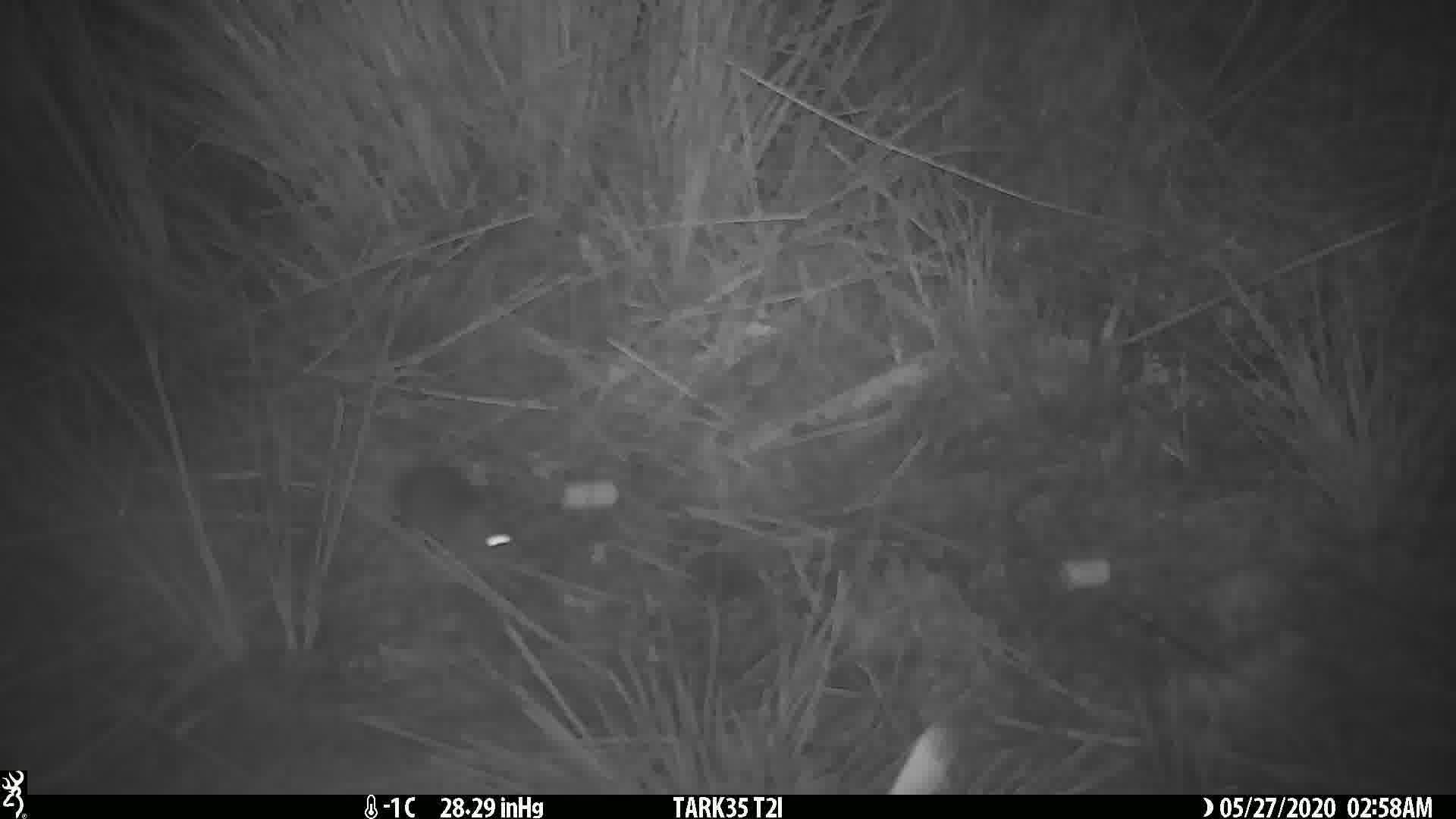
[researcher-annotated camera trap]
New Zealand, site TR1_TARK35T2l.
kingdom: Animalia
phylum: Chordata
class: Mammalia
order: Rodentia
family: Muridae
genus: Mus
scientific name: Mus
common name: mouse